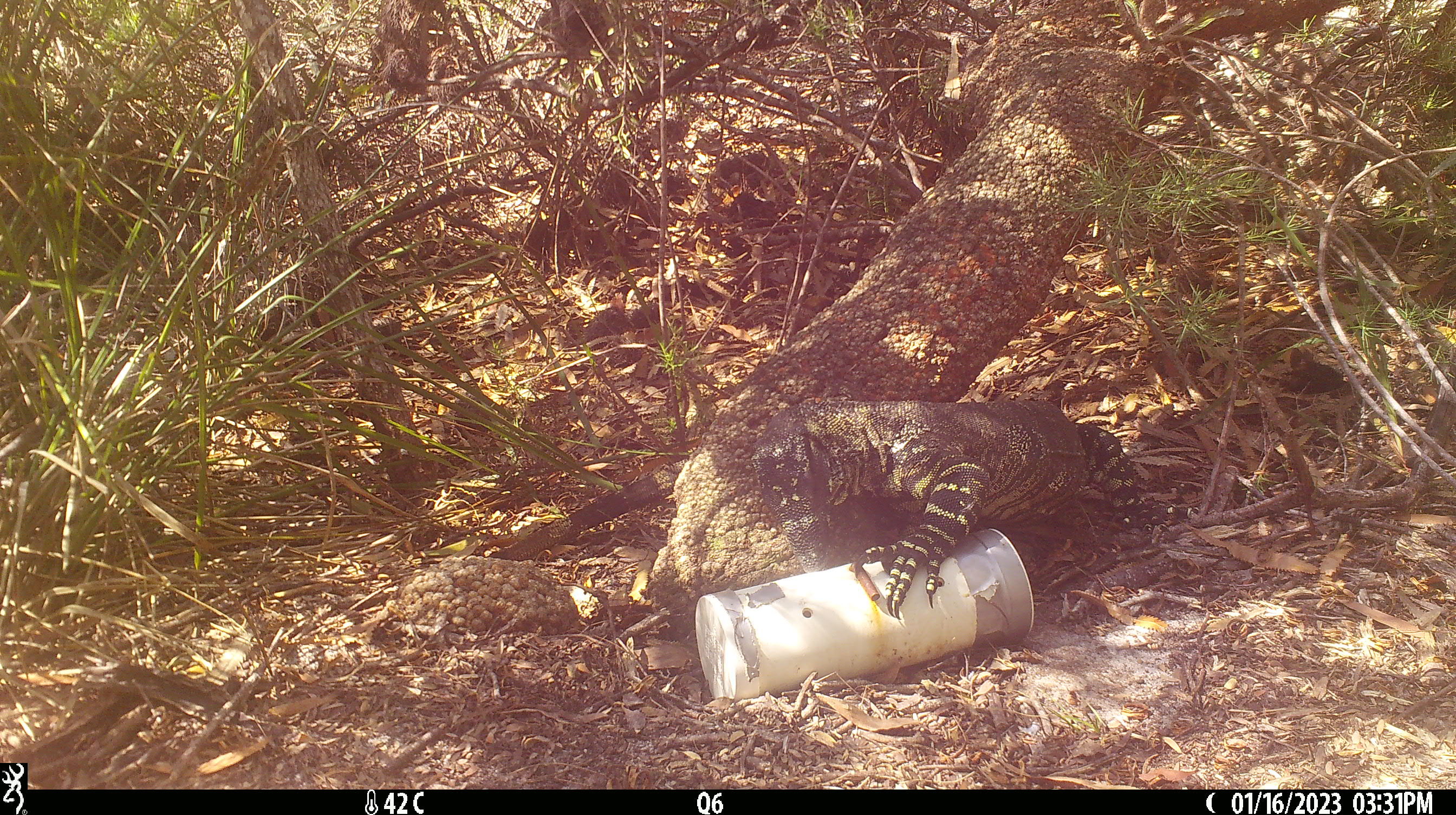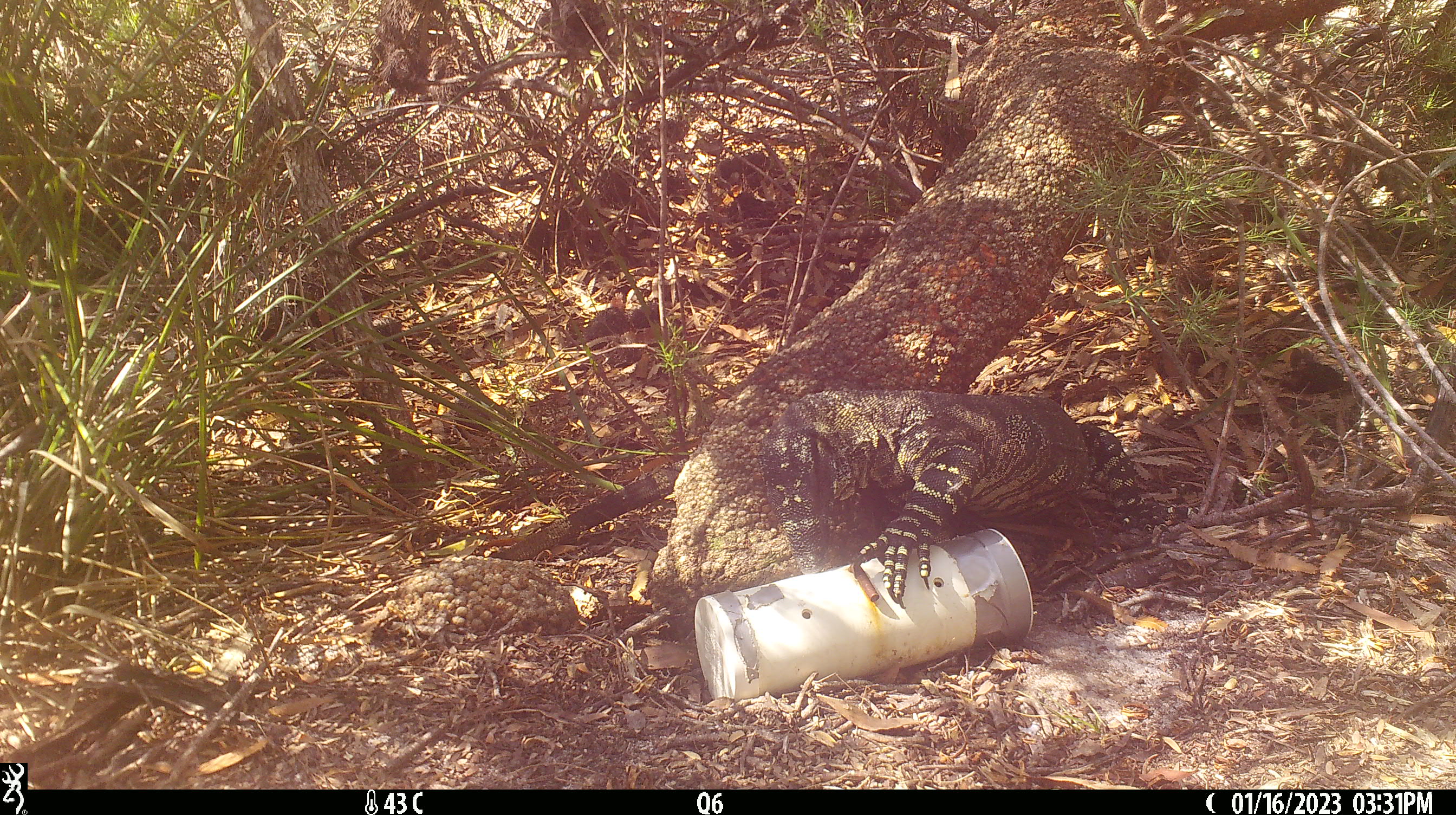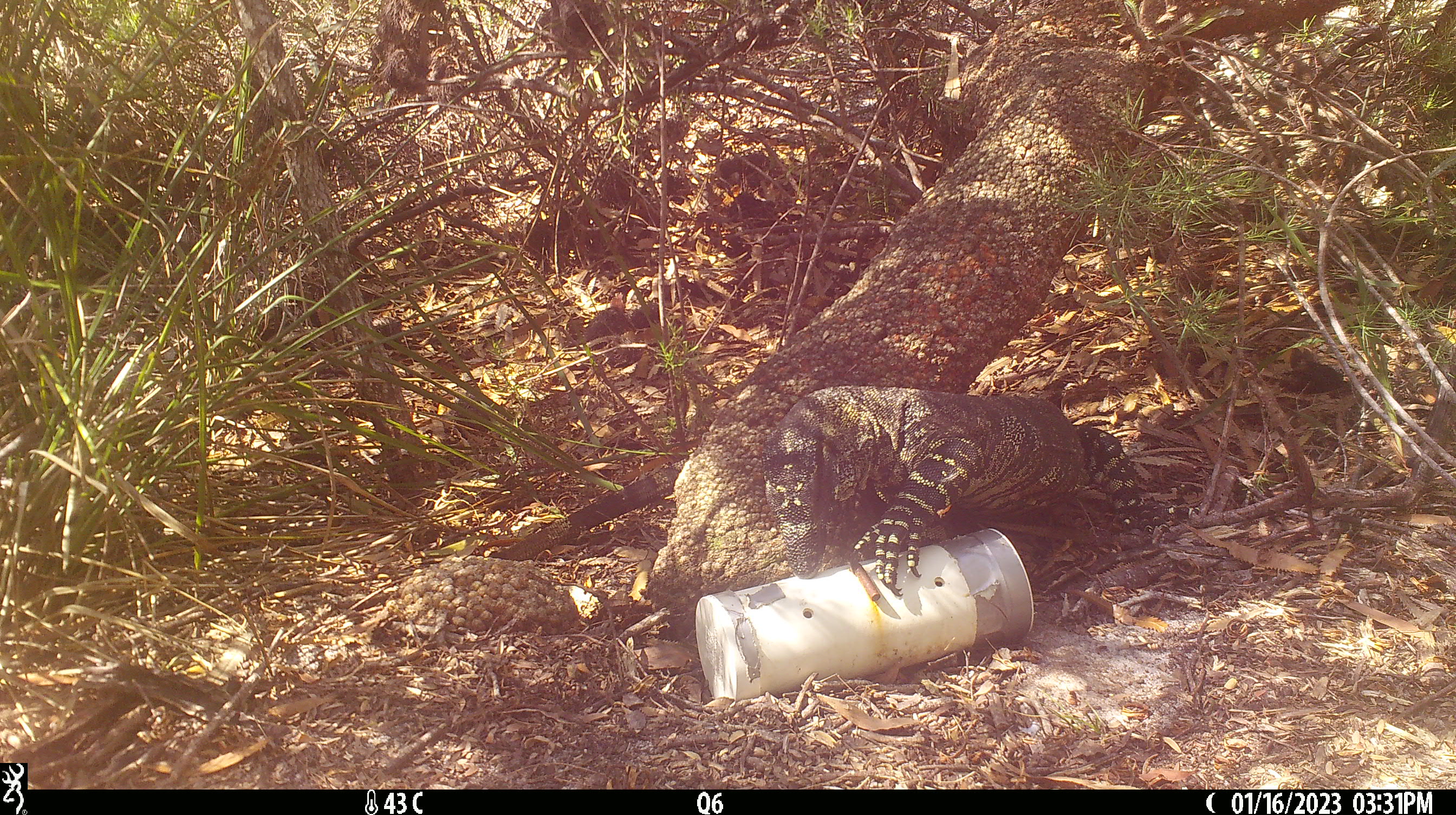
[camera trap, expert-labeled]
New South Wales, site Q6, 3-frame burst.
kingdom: Animalia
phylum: Chordata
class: Reptilia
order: Squamata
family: Varanidae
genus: Varanus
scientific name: Varanus varius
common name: lace monitor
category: goanna